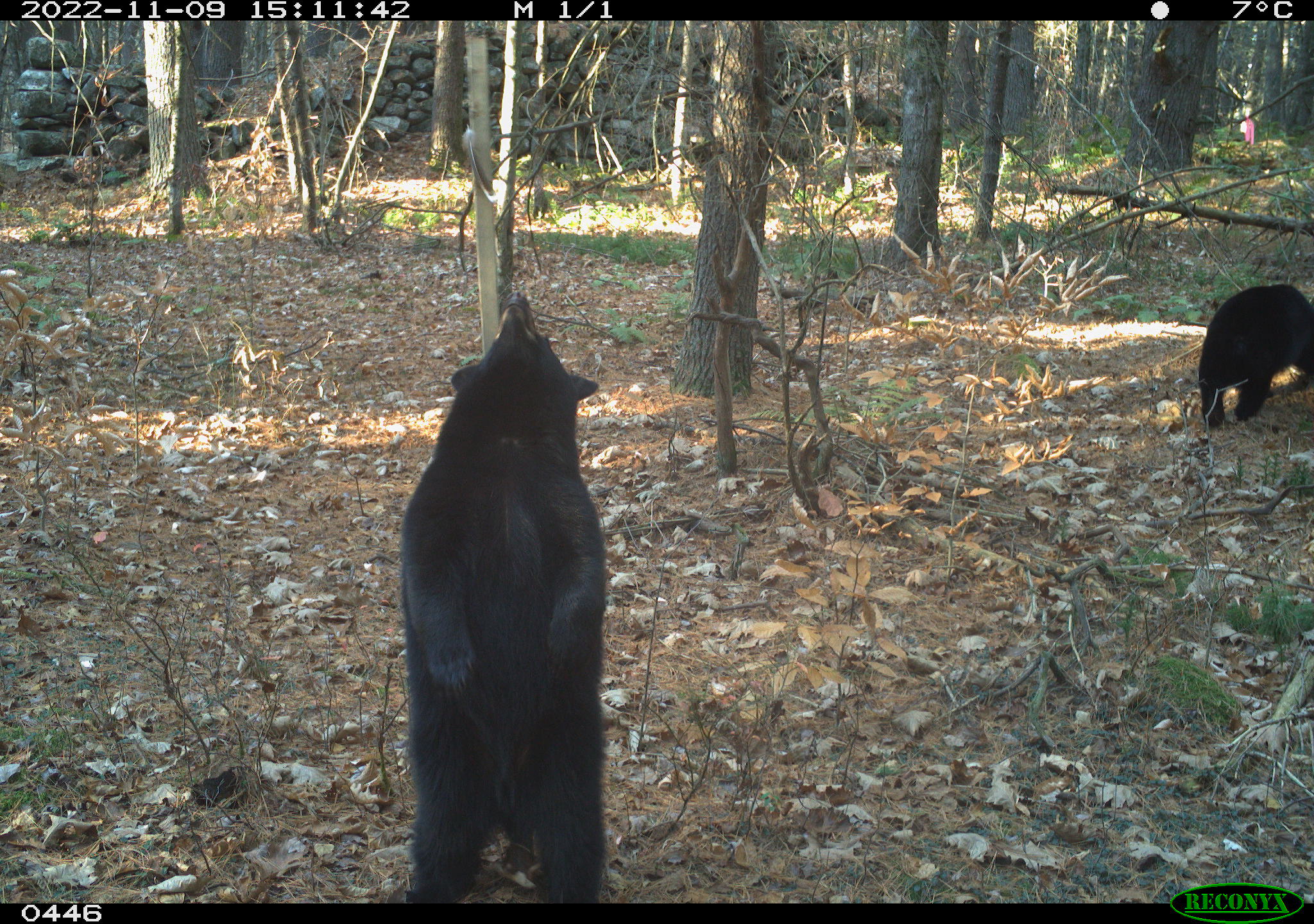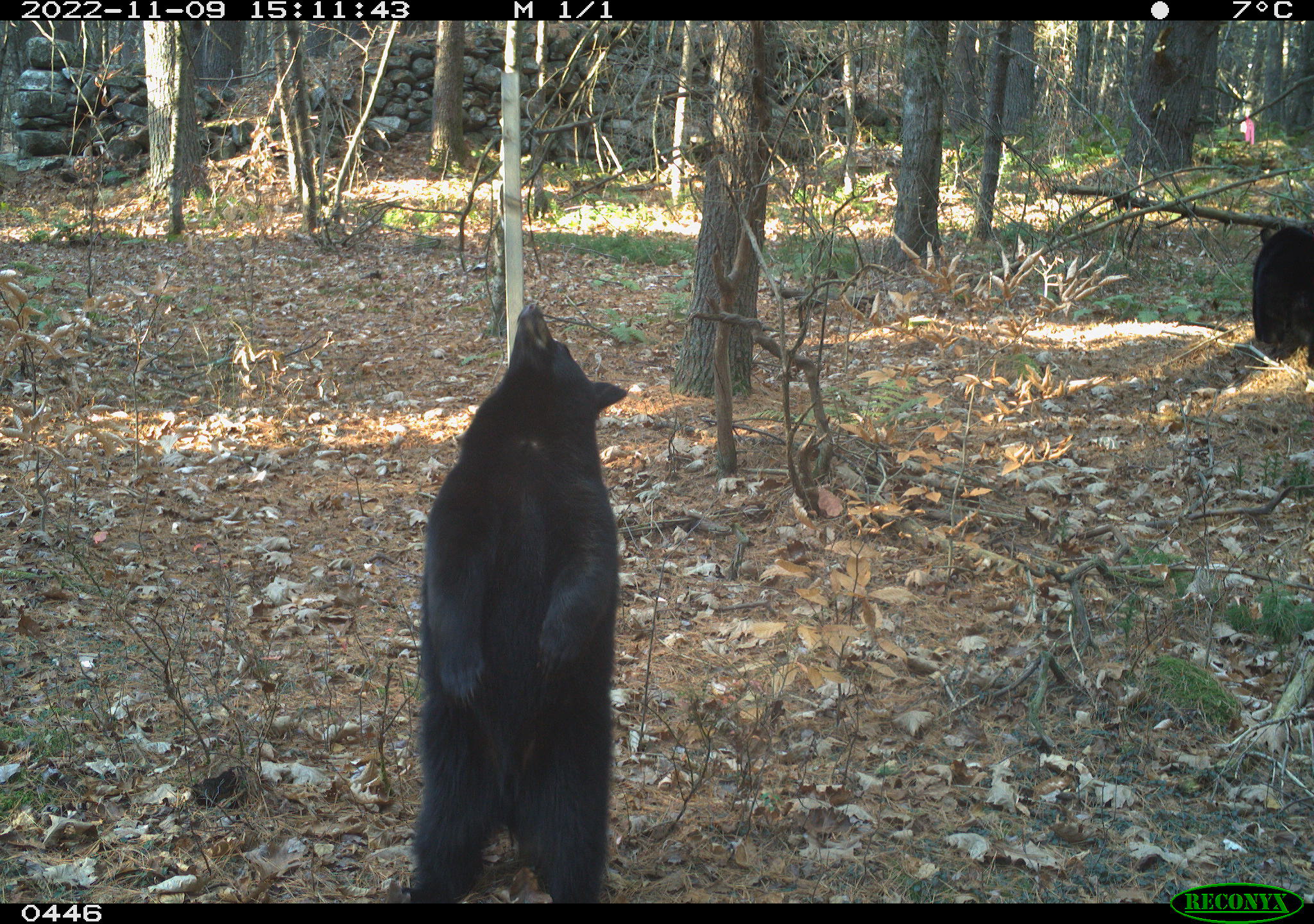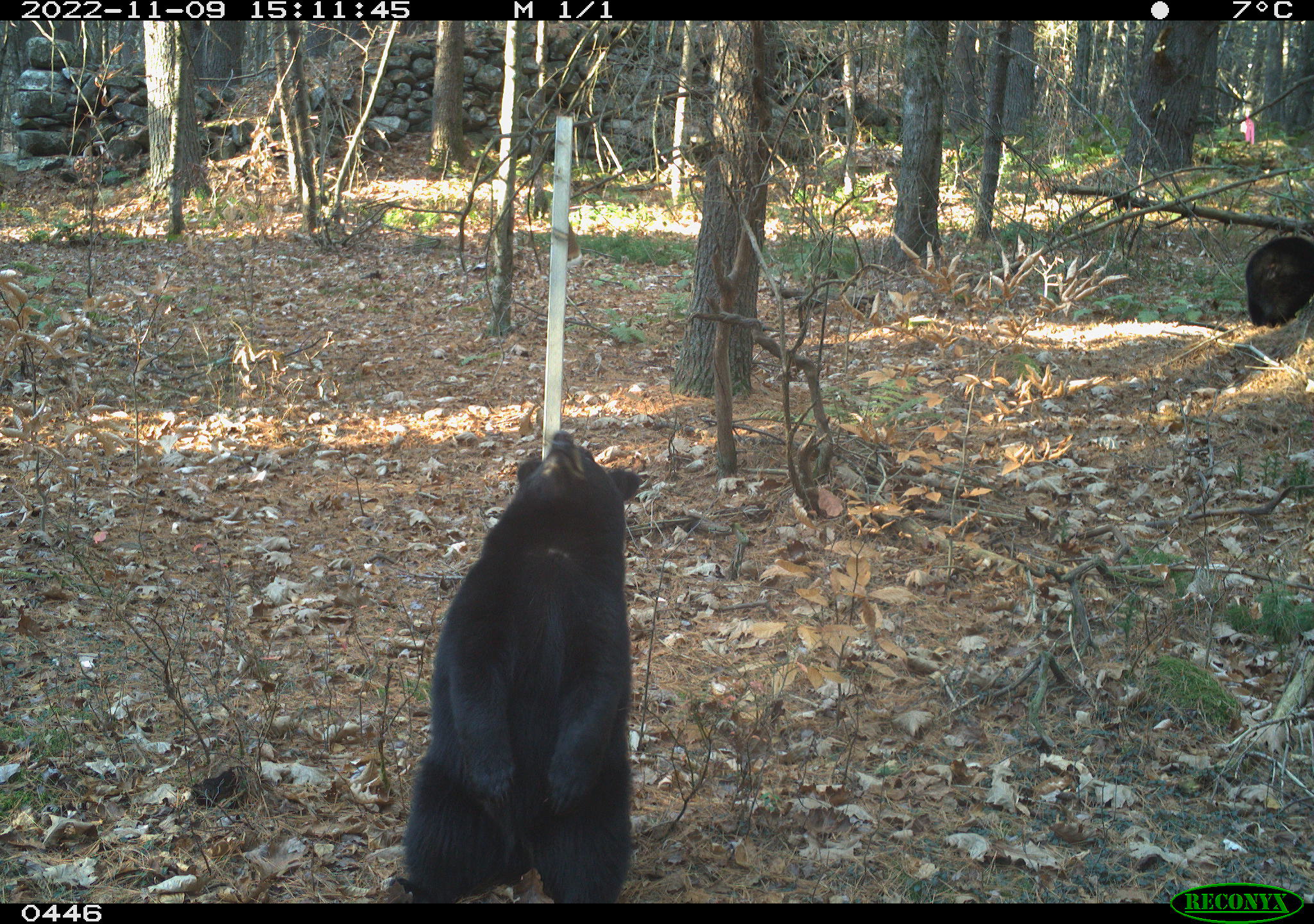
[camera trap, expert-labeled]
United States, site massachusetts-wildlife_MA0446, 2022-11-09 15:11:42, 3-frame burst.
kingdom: Animalia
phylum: Chordata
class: Mammalia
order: Carnivora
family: Ursidae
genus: Ursus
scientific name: Ursus americanus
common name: black bear